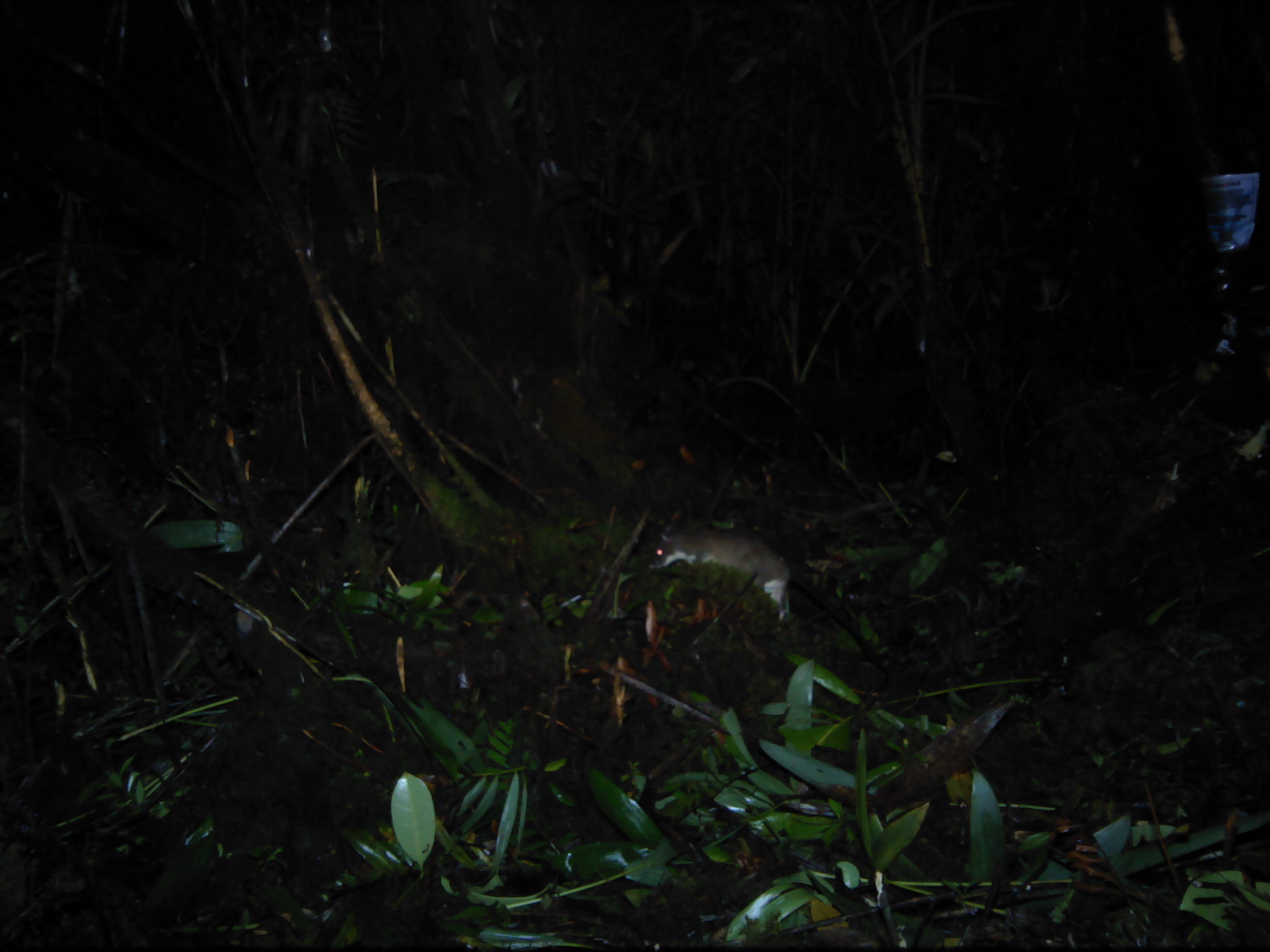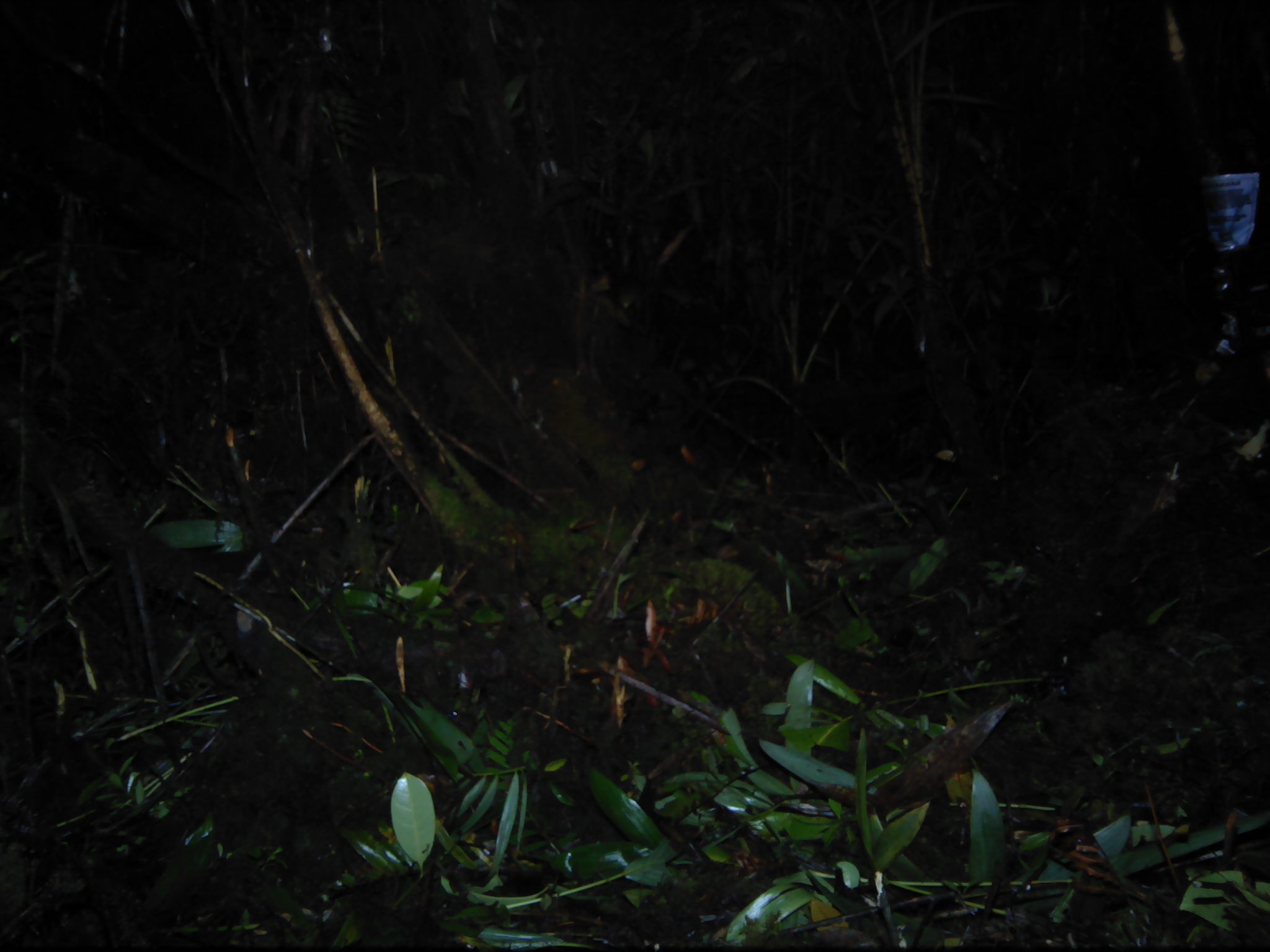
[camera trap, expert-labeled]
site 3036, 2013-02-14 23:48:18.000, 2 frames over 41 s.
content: unidentified animal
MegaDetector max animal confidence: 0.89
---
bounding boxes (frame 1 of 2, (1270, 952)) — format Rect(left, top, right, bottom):
unknown: Rect(648, 522, 794, 623)